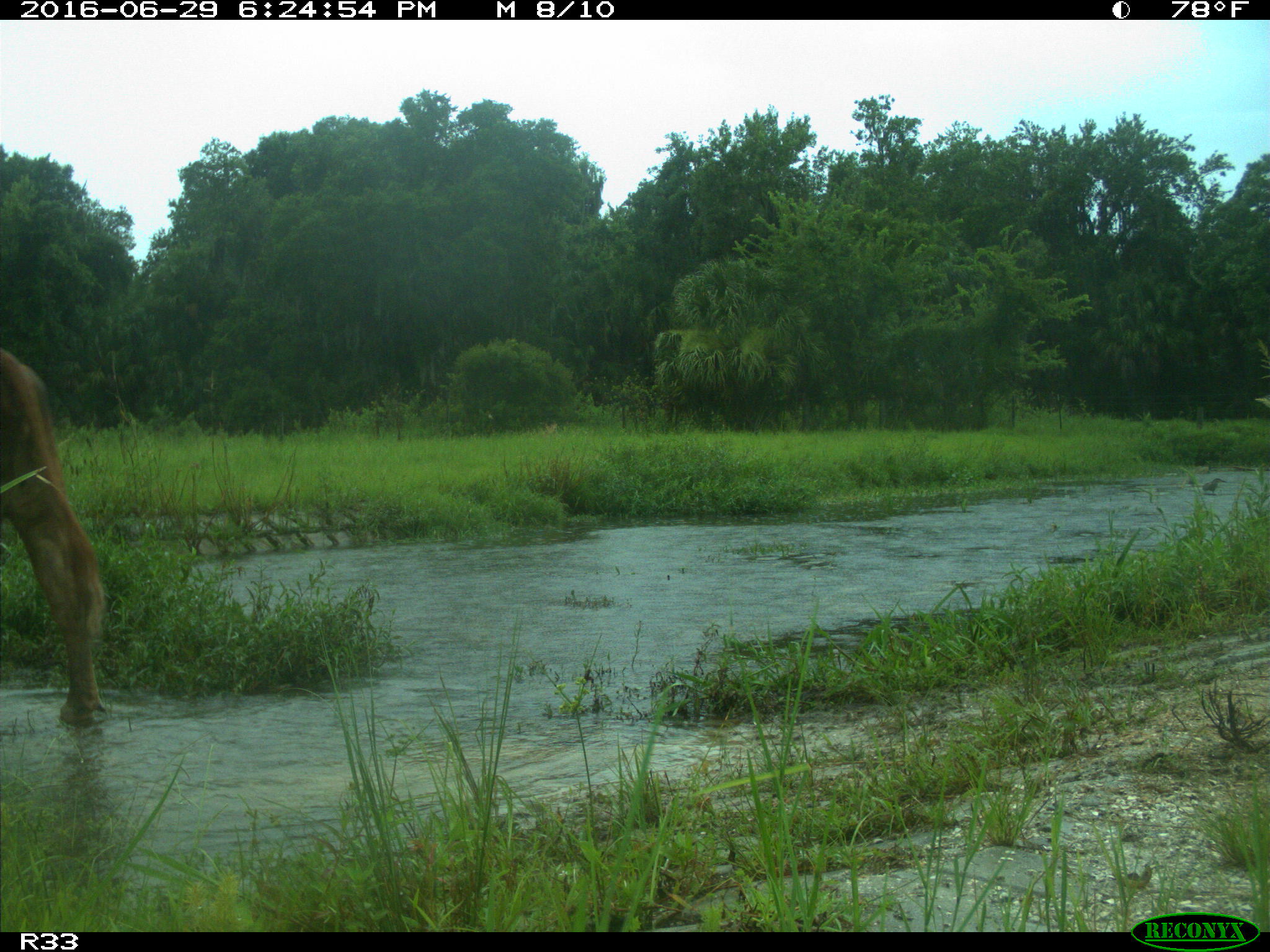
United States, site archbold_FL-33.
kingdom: Animalia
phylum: Chordata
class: Mammalia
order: Artiodactyla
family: Bovidae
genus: Bos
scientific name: Bos taurus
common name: domestic cow